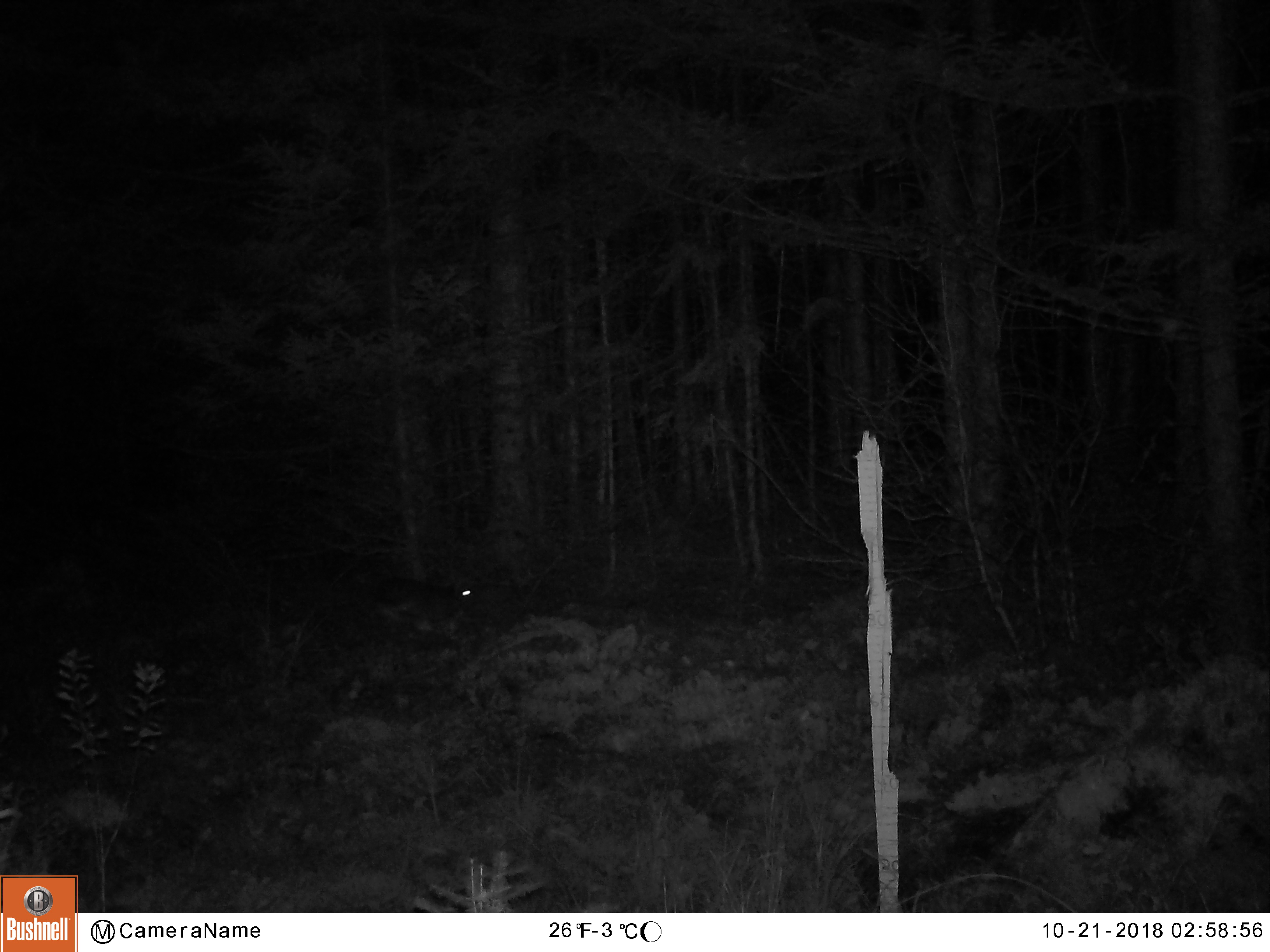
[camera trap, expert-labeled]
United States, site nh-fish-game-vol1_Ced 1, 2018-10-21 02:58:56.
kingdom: Animalia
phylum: Chordata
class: Mammalia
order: Lagomorpha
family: Leporidae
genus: Lepus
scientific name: Lepus americanus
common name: snowshoe hare